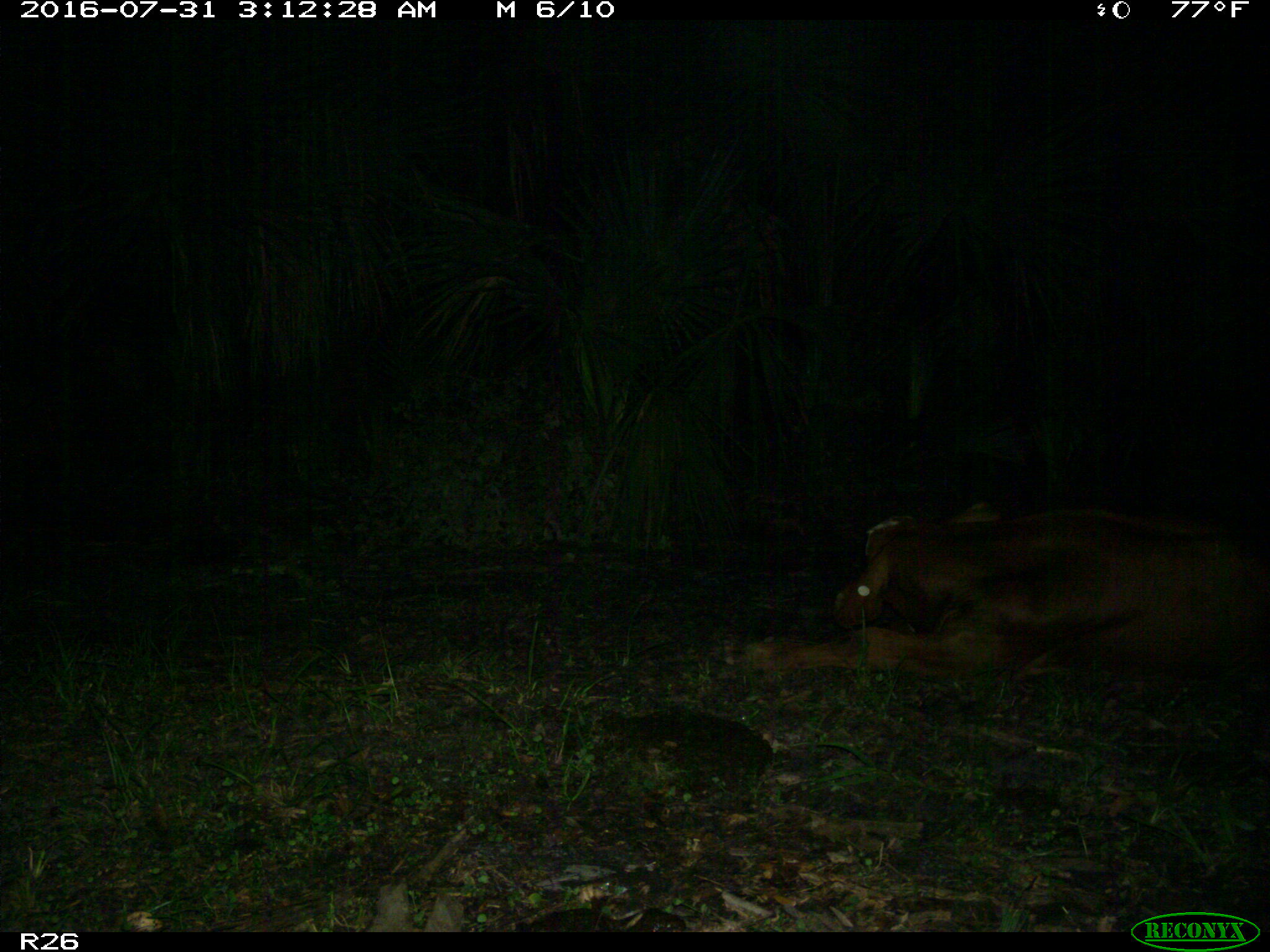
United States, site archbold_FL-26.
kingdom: Animalia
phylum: Chordata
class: Mammalia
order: Artiodactyla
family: Bovidae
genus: Bos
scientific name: Bos taurus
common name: domestic cow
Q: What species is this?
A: Bos taurus (domestic cow).